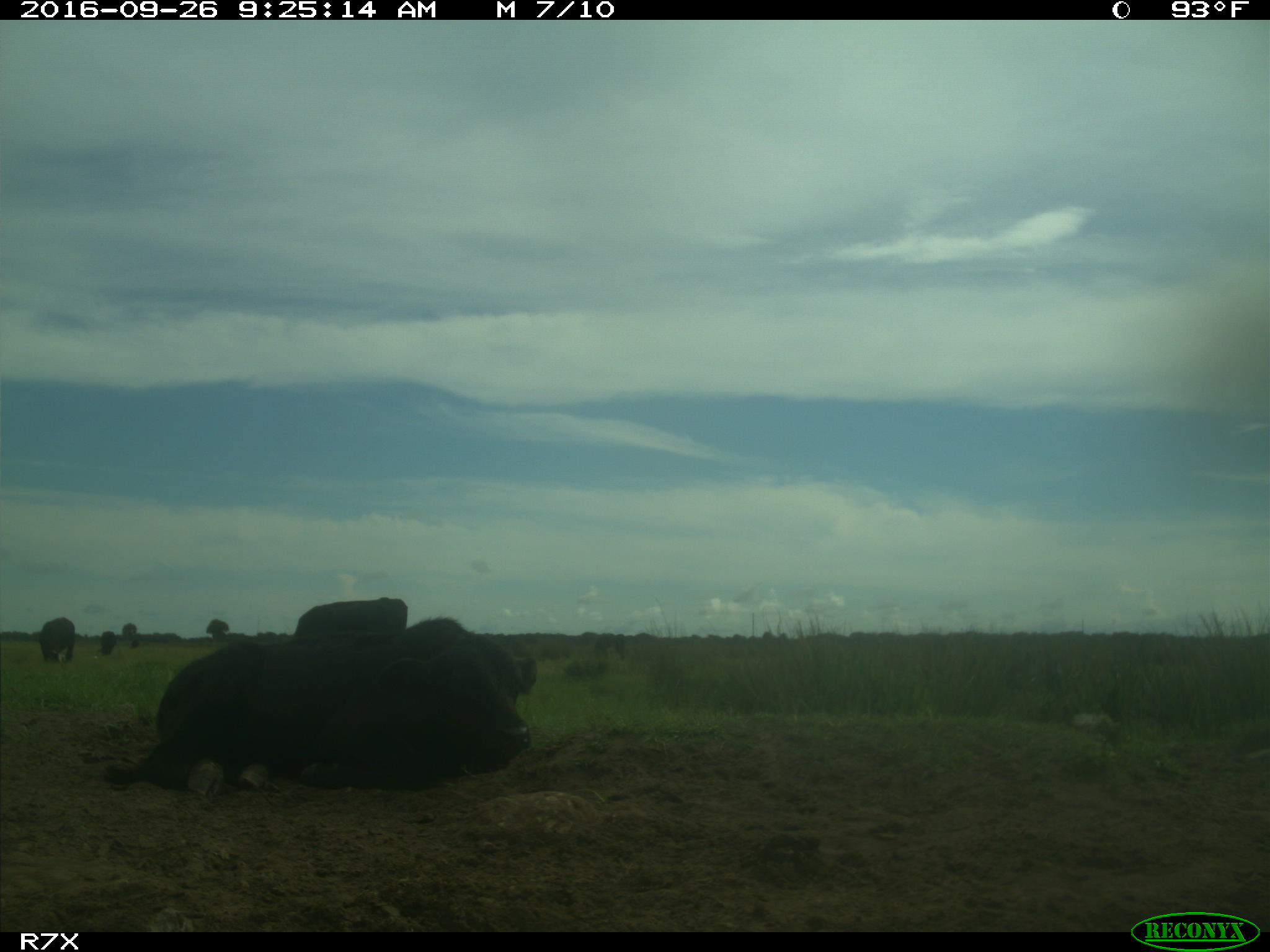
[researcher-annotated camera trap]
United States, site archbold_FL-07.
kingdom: Animalia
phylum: Chordata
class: Mammalia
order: Artiodactyla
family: Bovidae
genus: Bos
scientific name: Bos taurus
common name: domestic cow